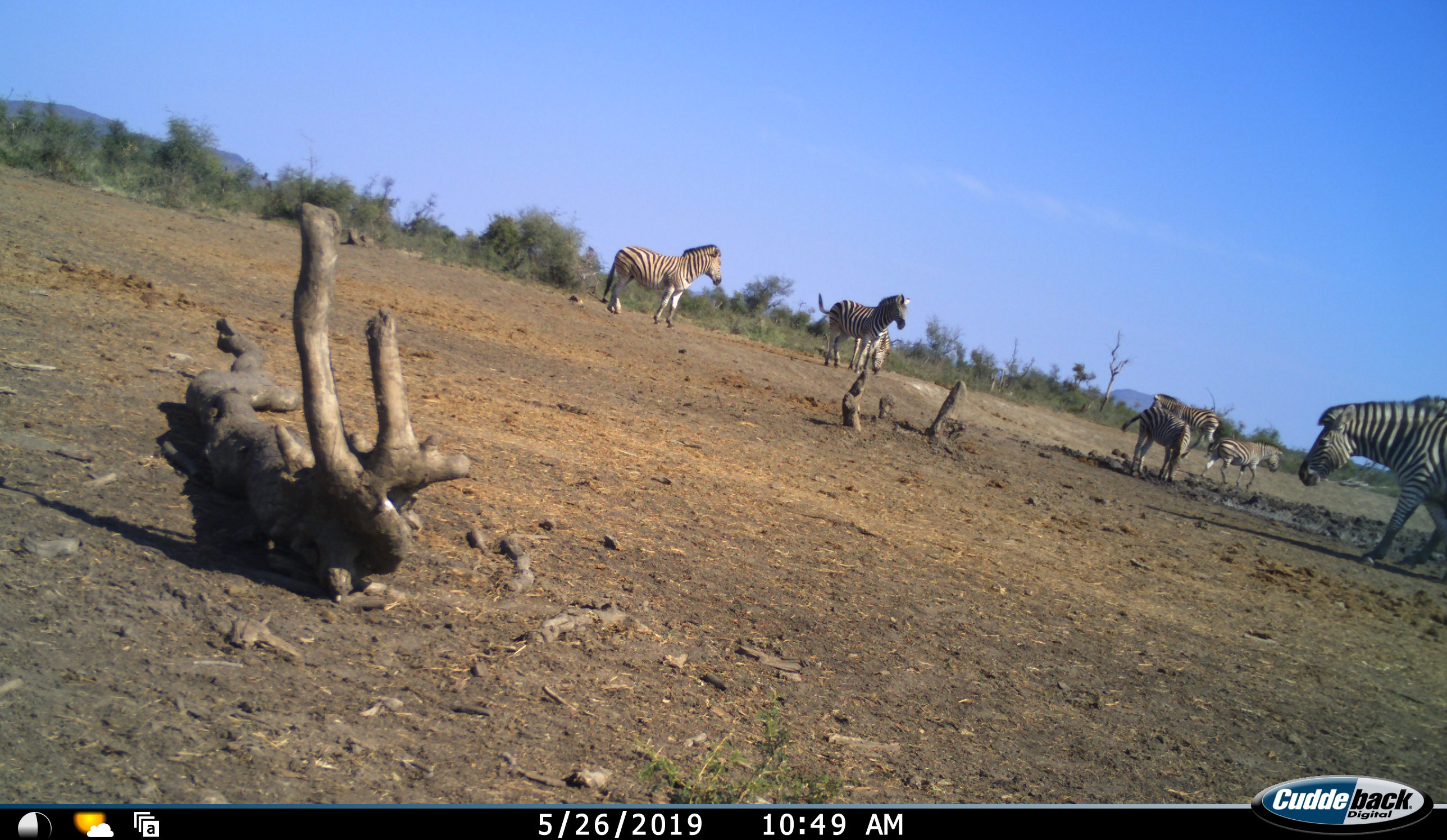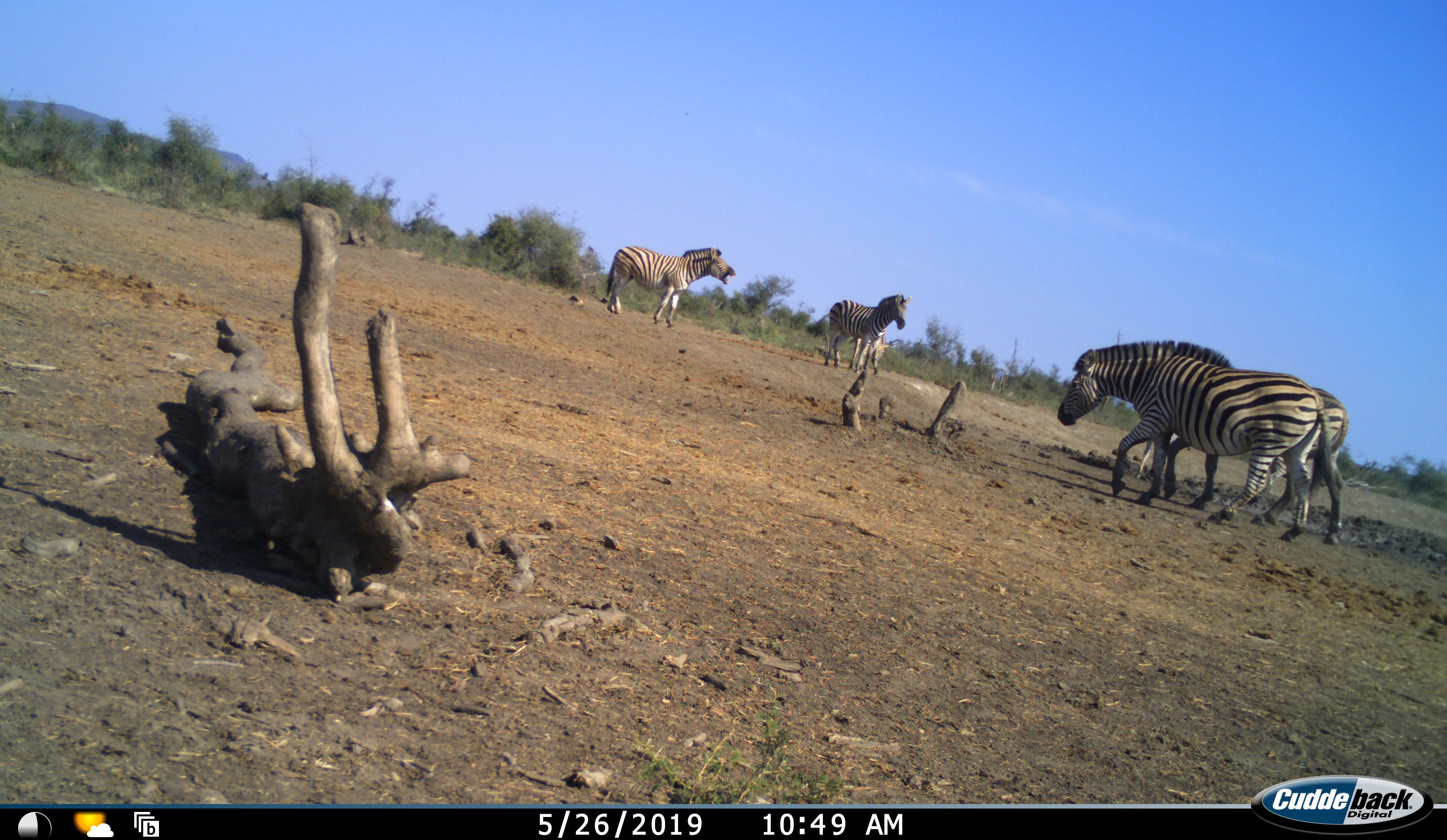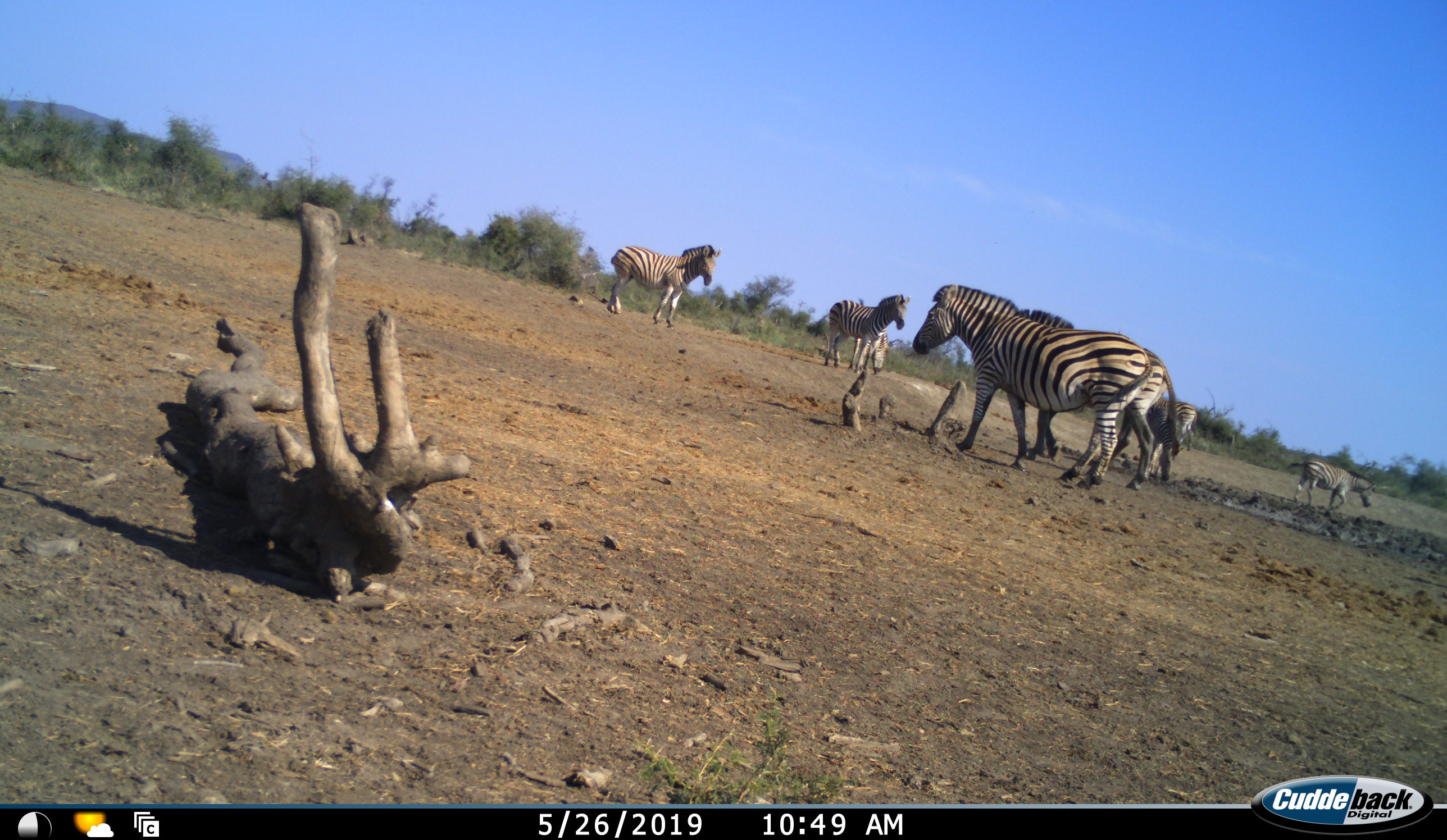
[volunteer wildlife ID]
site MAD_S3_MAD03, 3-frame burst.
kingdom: Animalia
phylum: Chordata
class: Mammalia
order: Perissodactyla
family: Equidae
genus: Equus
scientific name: Equus quagga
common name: plains zebra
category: zebraplains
Zebraplains (plains zebra) (Equus quagga), count 8. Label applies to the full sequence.